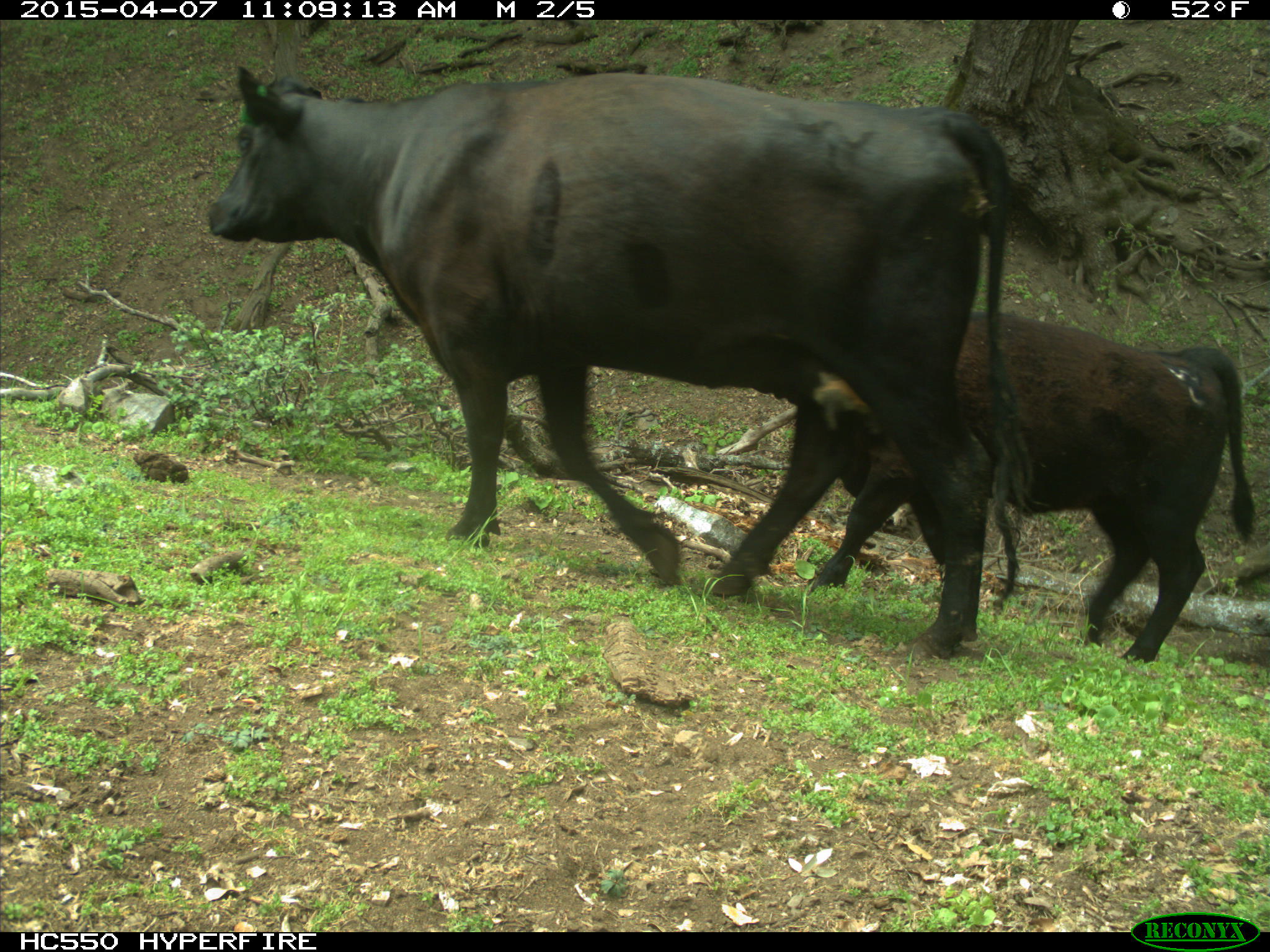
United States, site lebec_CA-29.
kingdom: Animalia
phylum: Chordata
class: Mammalia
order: Artiodactyla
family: Bovidae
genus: Bos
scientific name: Bos taurus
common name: domestic cow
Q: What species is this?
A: Bos taurus (domestic cow).